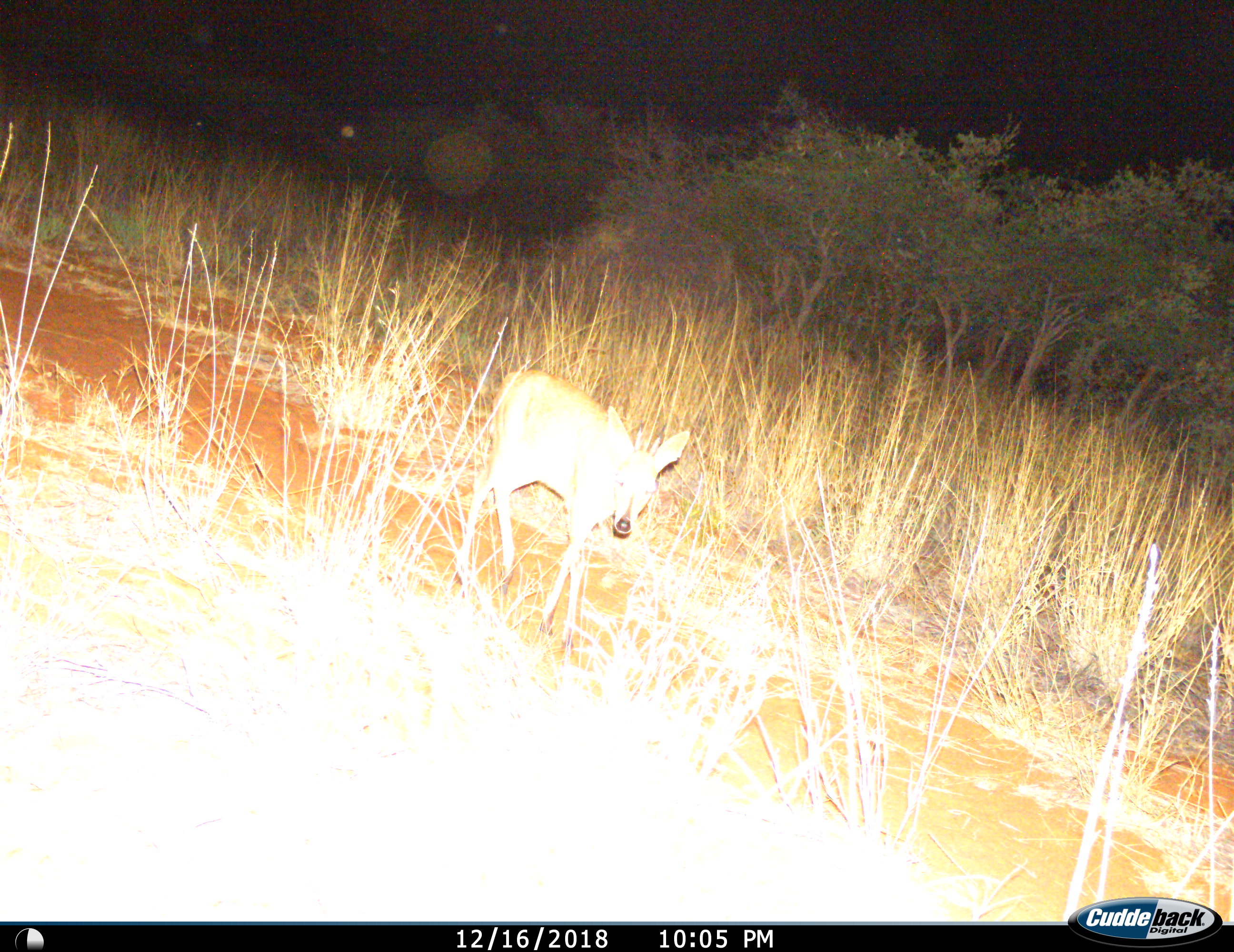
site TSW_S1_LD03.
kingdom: Animalia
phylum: Chordata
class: Mammalia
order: Artiodactyla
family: Bovidae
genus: Sylvicapra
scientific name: Sylvicapra grimmia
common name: common duiker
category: duikercommongrey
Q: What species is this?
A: Duikercommongrey (common duiker) (Sylvicapra grimmia).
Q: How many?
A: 1.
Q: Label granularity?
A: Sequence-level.